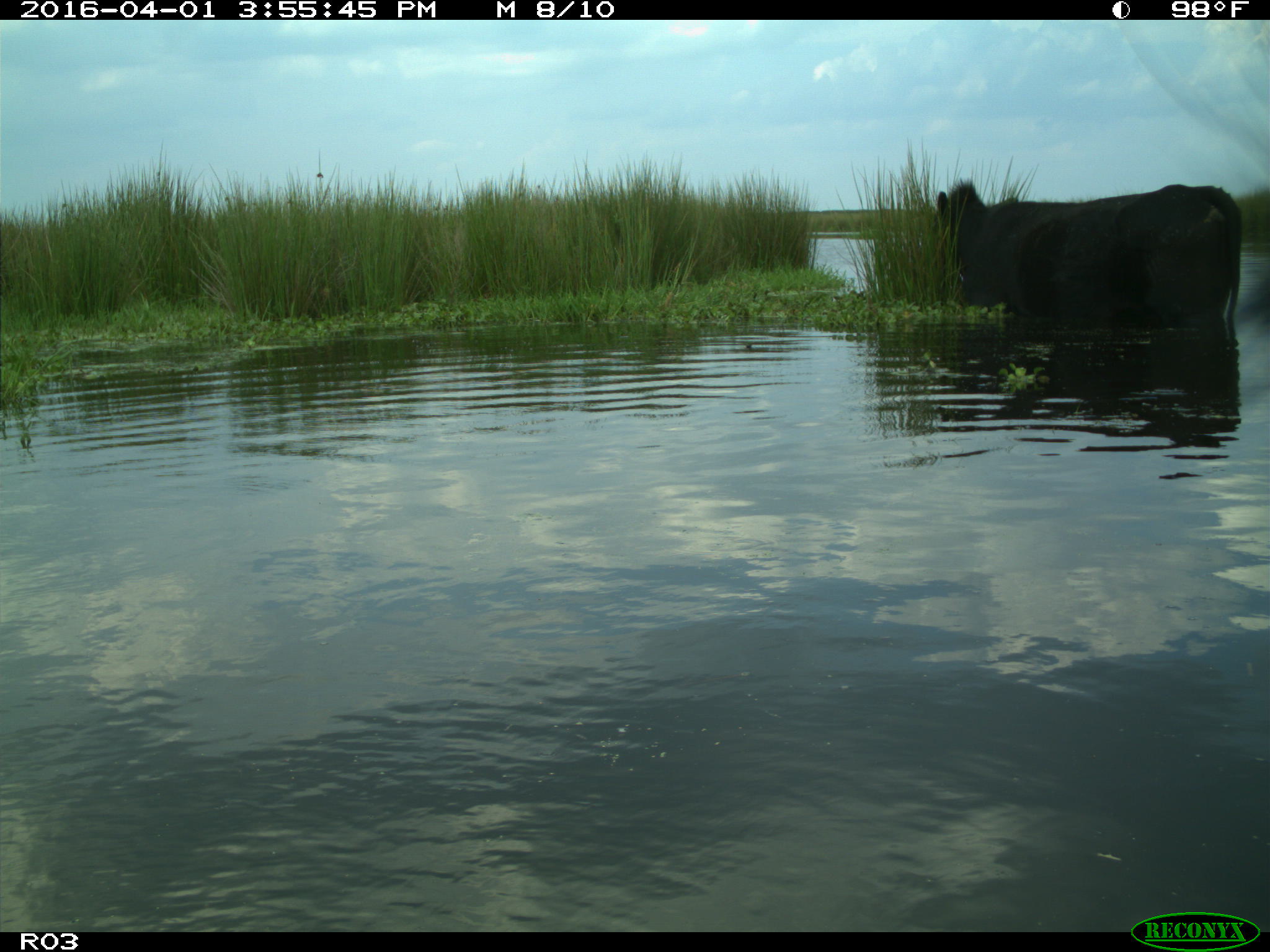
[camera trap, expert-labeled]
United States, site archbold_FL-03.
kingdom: Animalia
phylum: Chordata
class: Mammalia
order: Artiodactyla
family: Bovidae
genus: Bos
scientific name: Bos taurus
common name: domestic cow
Bos taurus (domestic cow).